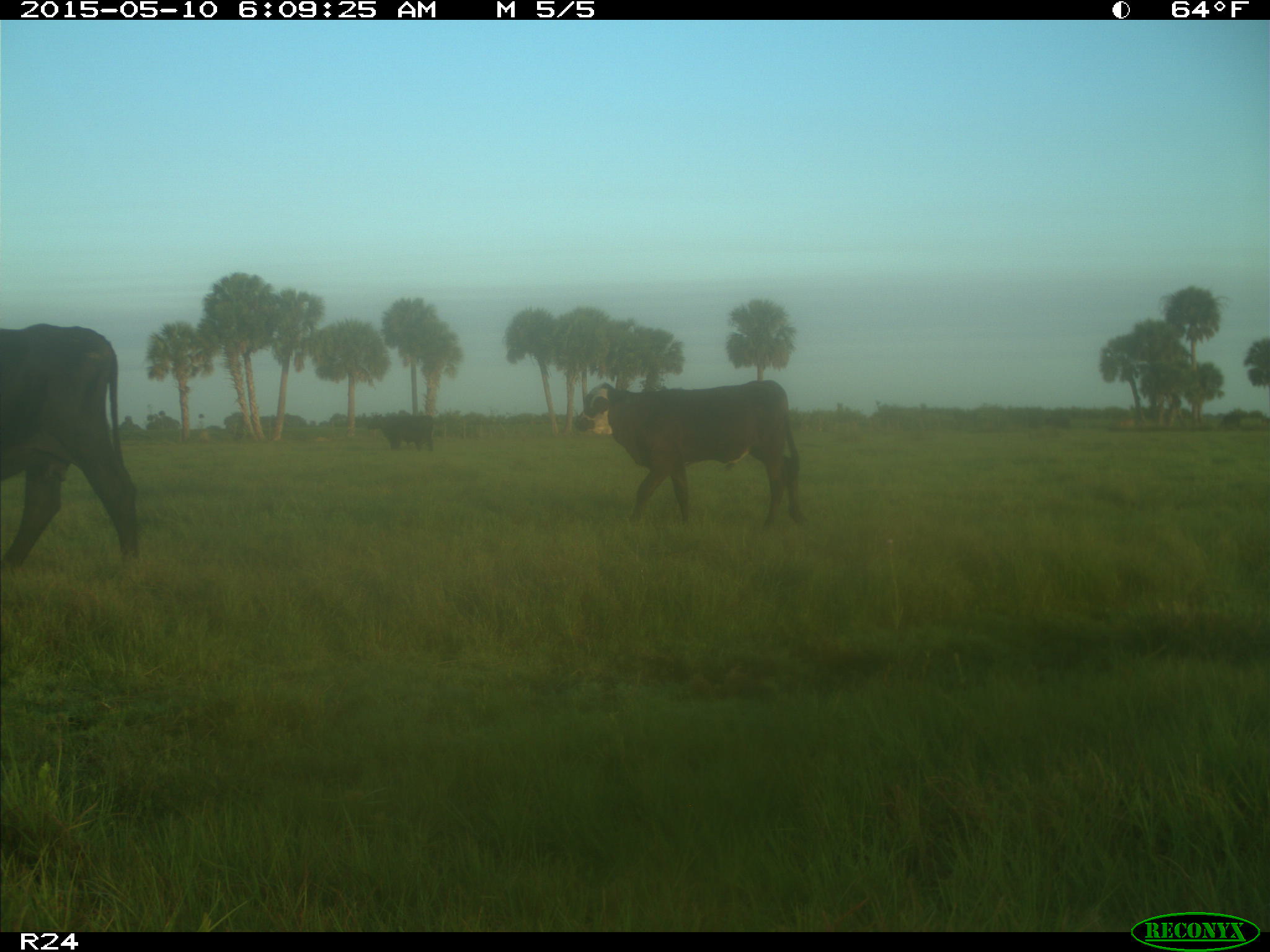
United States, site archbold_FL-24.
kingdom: Animalia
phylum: Chordata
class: Mammalia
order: Artiodactyla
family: Bovidae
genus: Bos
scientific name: Bos taurus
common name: domestic cow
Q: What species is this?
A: Bos taurus (domestic cow).